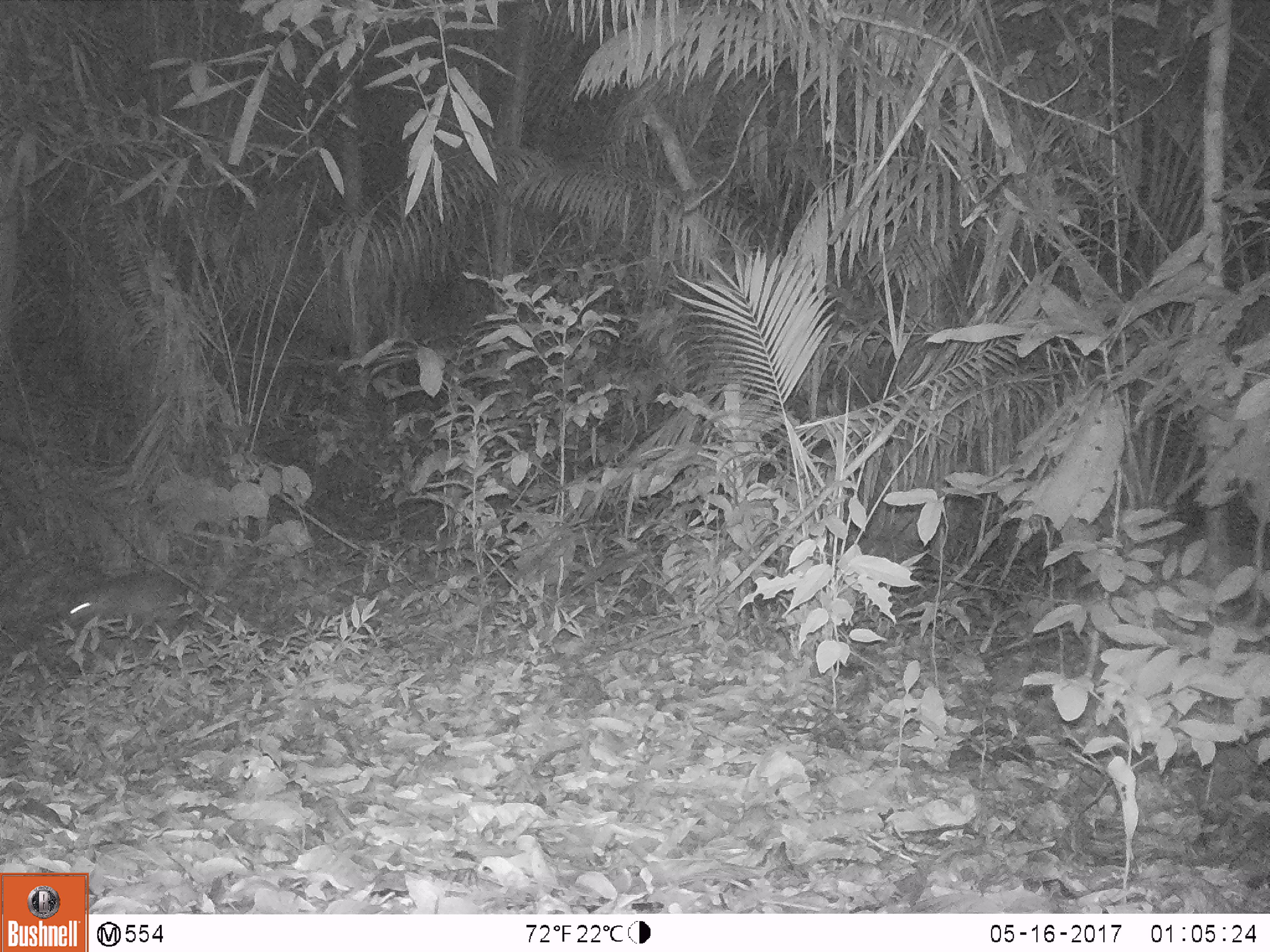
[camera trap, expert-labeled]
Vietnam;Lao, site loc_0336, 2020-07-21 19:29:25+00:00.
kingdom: Animalia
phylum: Chordata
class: Mammalia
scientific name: Mammalia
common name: mammal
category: unidentified small mammal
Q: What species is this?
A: Unidentified small mammal (mammal) (Mammalia).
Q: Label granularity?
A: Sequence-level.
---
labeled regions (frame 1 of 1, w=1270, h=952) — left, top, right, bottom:
unidentified small mammal: 63, 569, 191, 638